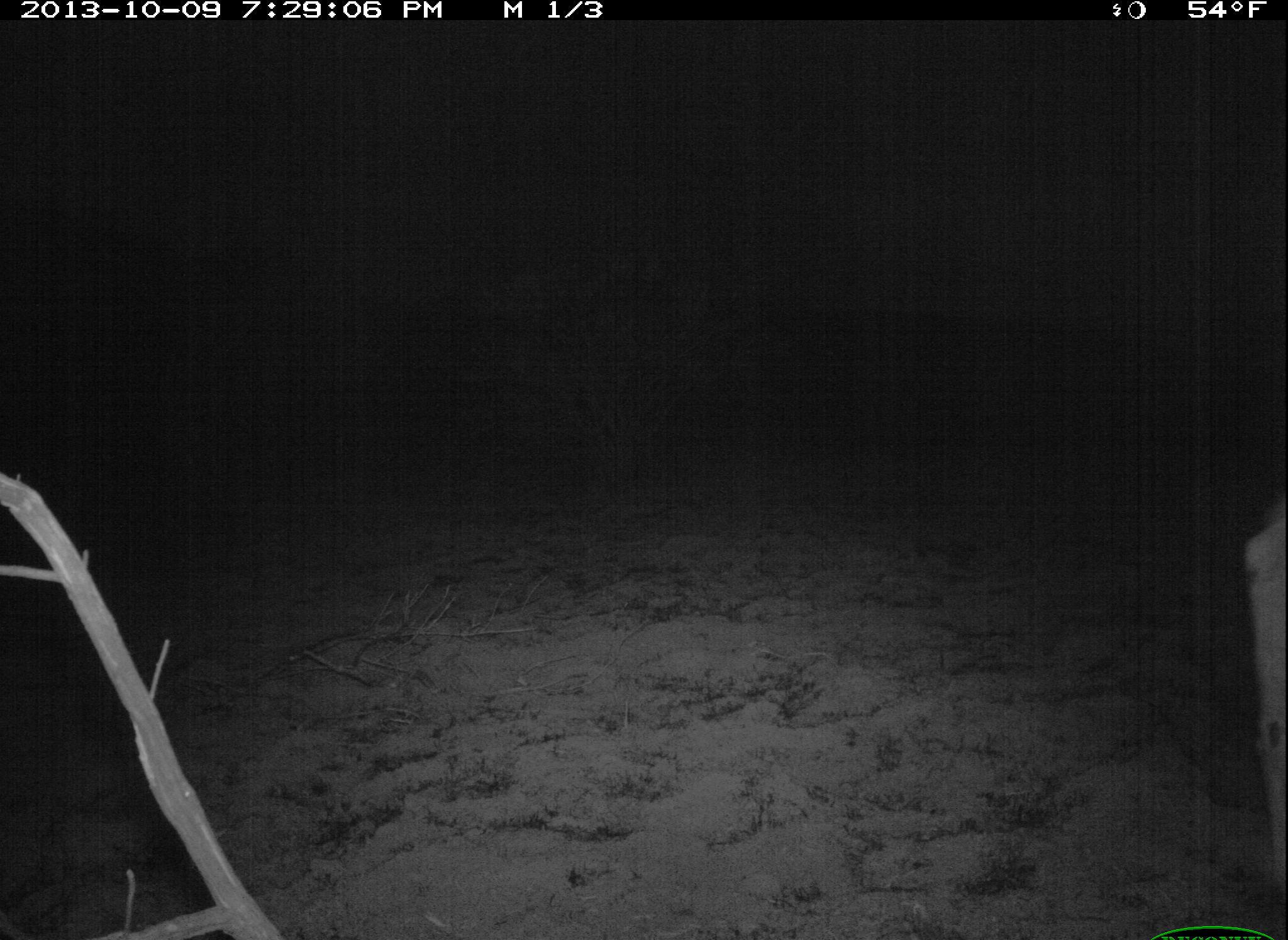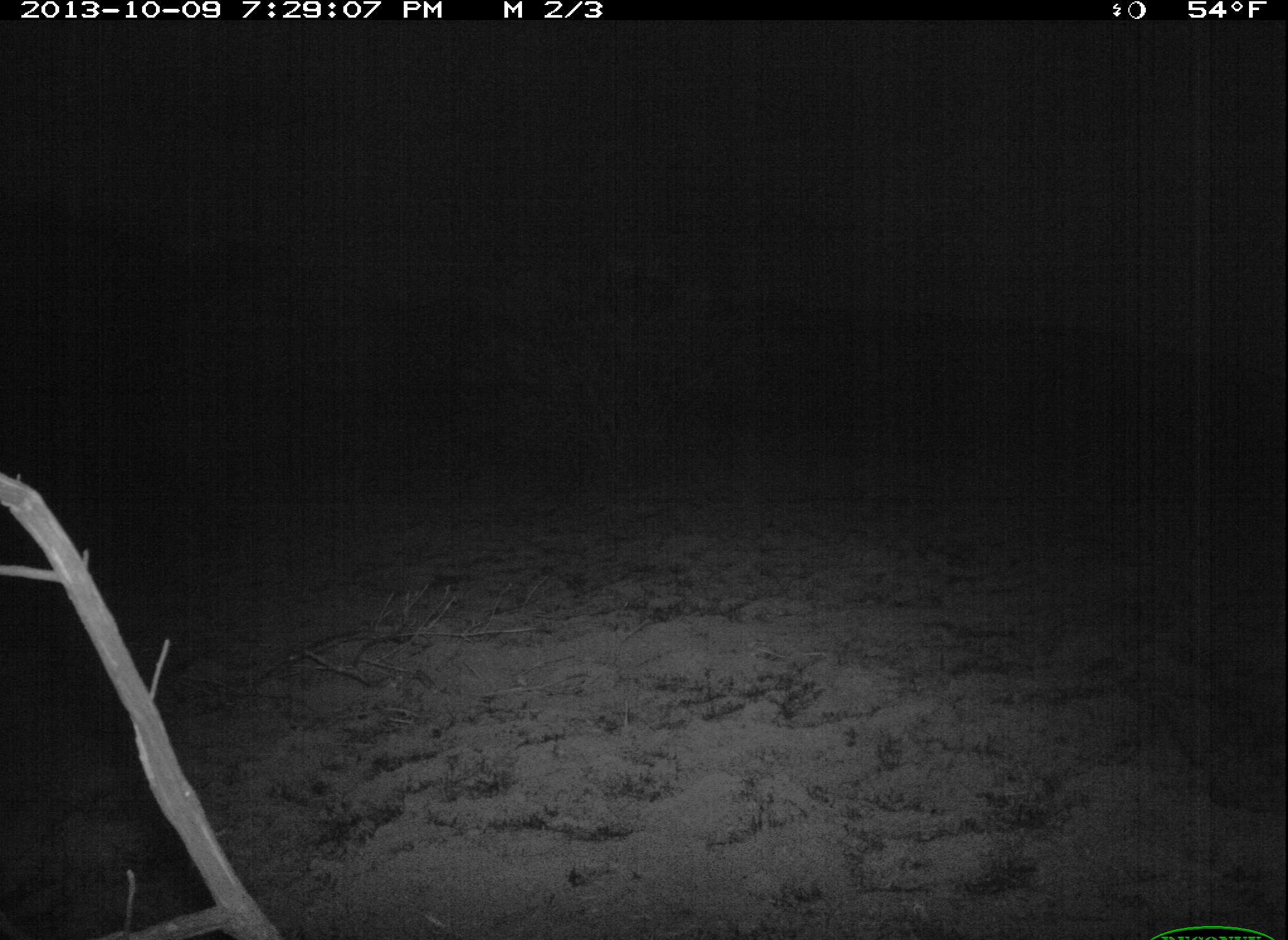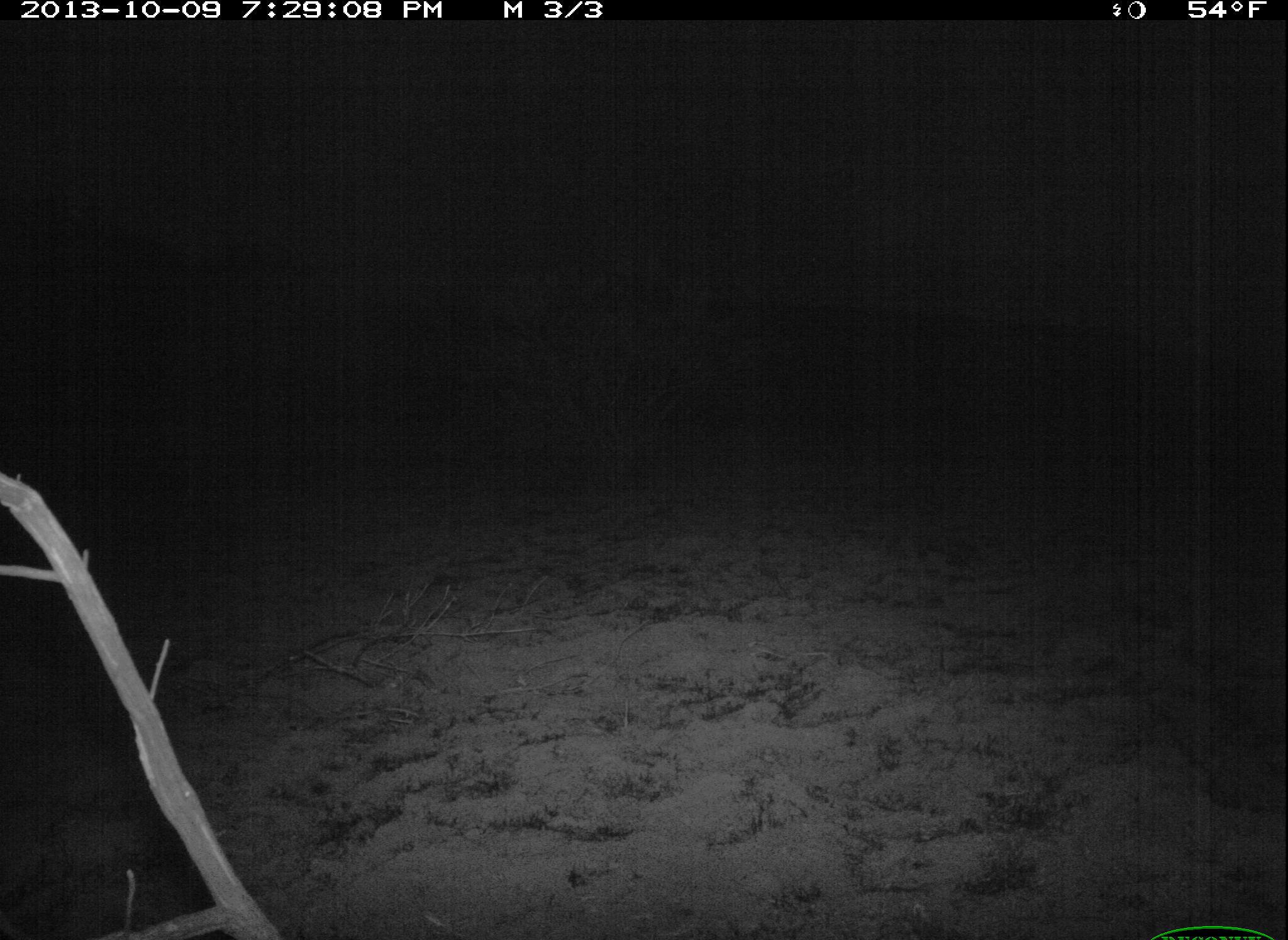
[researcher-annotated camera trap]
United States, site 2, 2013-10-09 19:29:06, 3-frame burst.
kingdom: Animalia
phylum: Chordata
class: Mammalia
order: Artiodactyla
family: Cervidae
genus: Odocoileus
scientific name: Odocoileus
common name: deer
Deer (Odocoileus).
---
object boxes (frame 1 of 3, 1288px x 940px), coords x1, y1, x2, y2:
deer: 1240, 491, 1288, 916